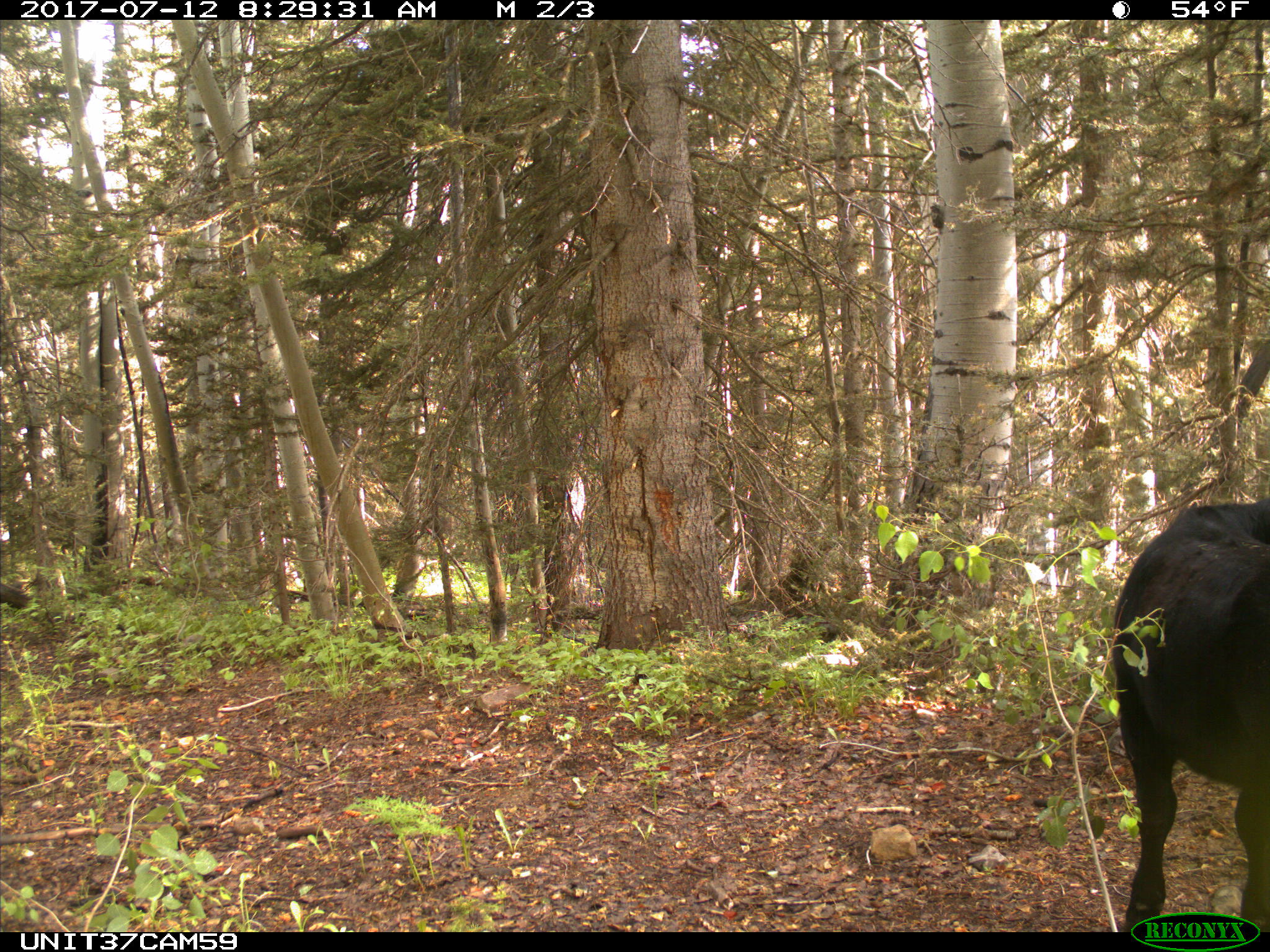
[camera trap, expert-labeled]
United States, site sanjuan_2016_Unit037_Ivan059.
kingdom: Animalia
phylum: Chordata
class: Mammalia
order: Artiodactyla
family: Bovidae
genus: Bos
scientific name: Bos taurus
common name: domestic cow